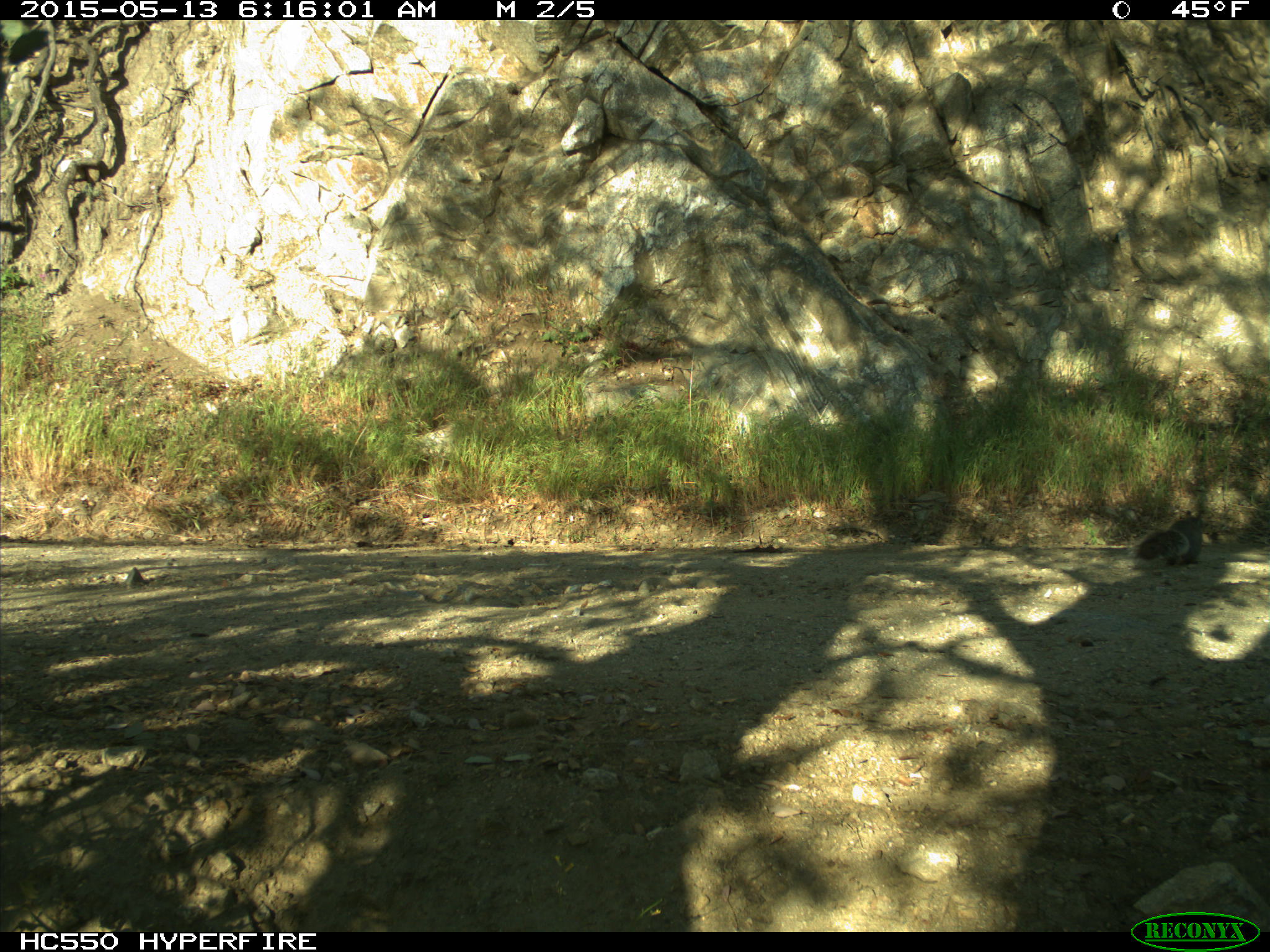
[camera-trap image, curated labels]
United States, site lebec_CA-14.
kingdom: Animalia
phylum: Chordata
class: Mammalia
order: Rodentia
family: Sciuridae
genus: Sciurus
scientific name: Sciurus carolinensis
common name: eastern gray squirrel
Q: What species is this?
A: Sciurus carolinensis (eastern gray squirrel).